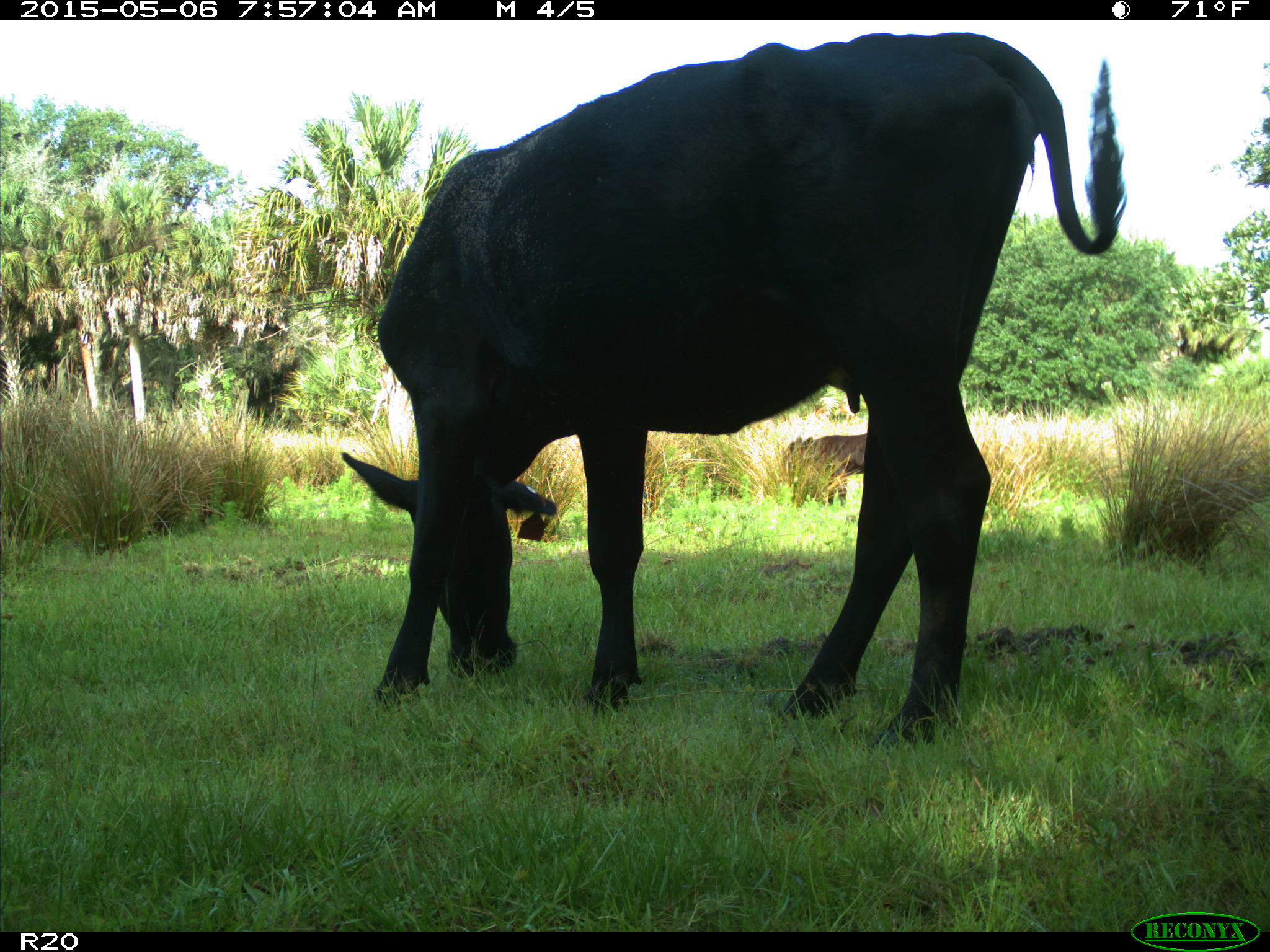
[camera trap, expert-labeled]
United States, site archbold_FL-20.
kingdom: Animalia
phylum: Chordata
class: Mammalia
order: Artiodactyla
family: Bovidae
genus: Bos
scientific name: Bos taurus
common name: domestic cow